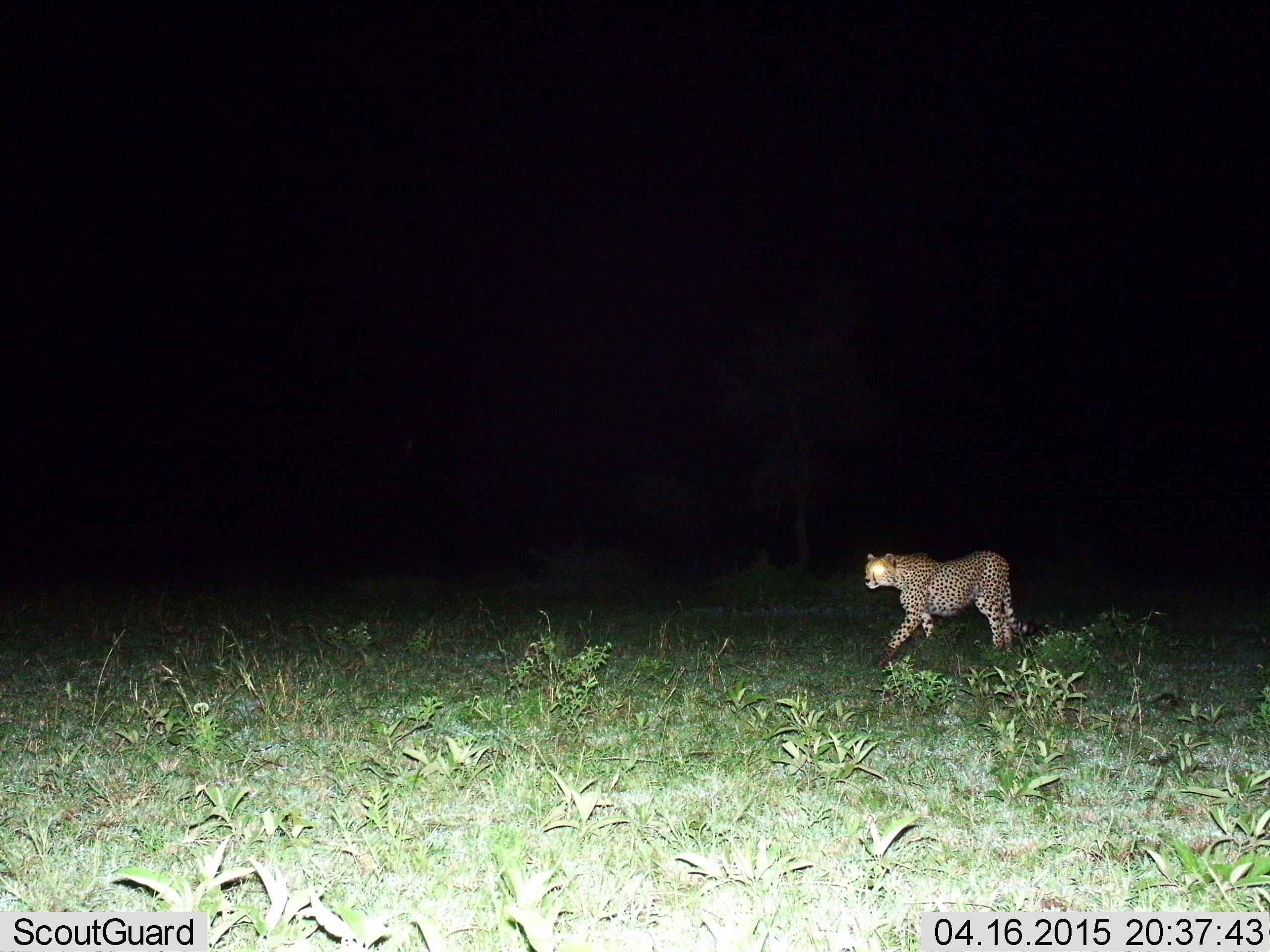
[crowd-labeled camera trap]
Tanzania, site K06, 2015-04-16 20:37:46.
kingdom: Animalia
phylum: Chordata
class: Mammalia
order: Carnivora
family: Felidae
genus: Acinonyx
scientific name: Acinonyx jubatus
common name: cheetah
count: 1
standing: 30%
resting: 0%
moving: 80%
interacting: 0%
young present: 0%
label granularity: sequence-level